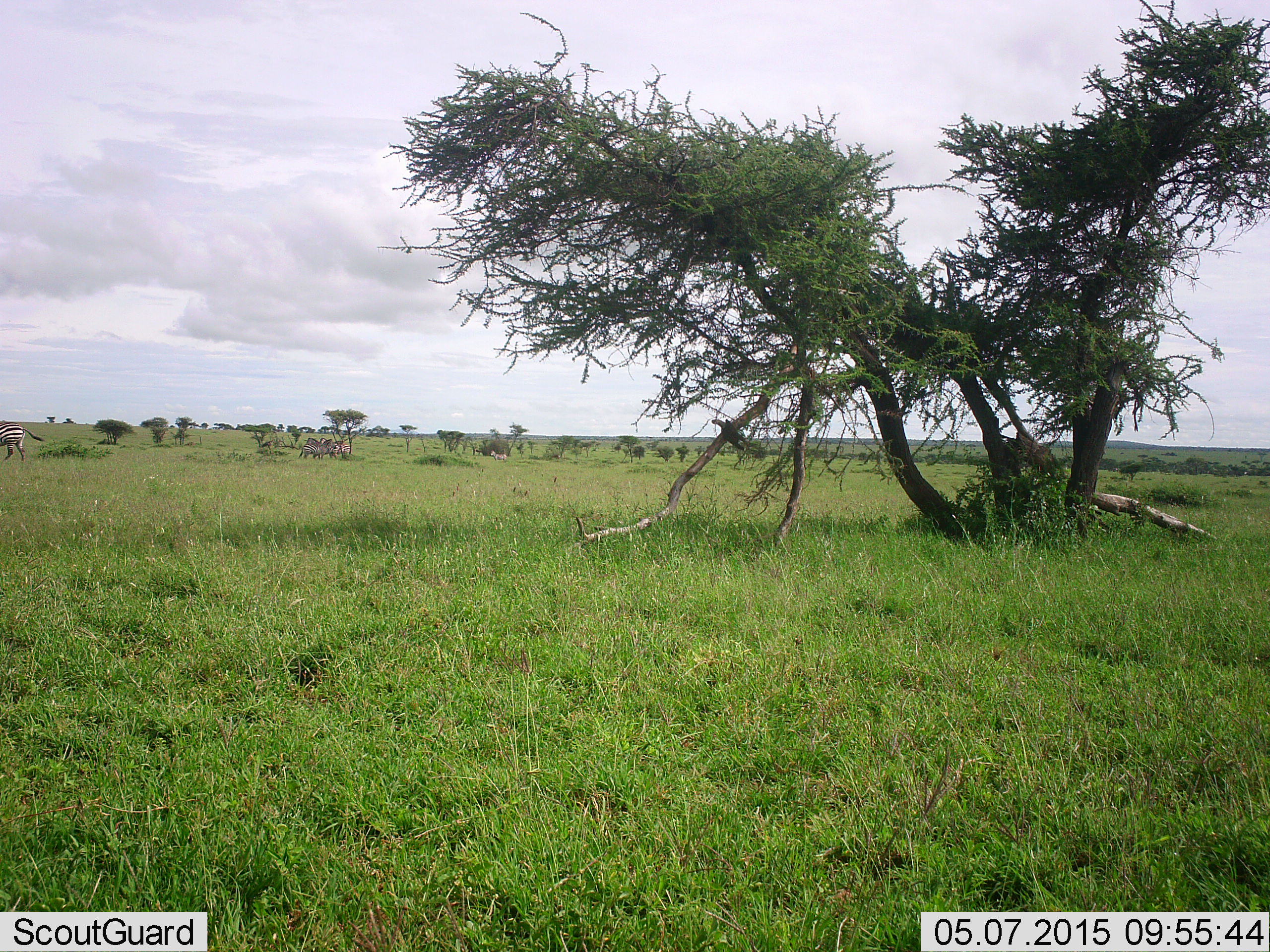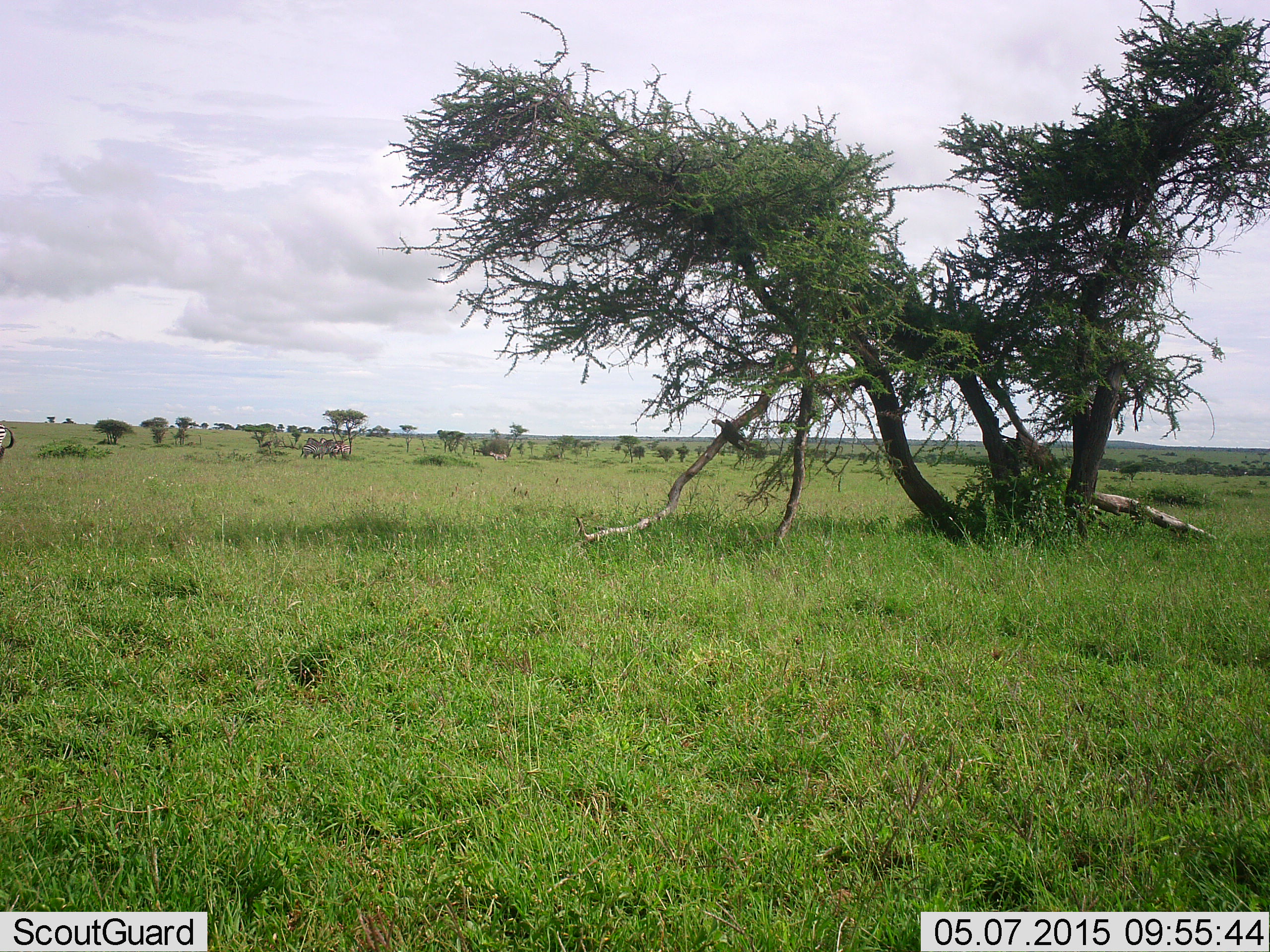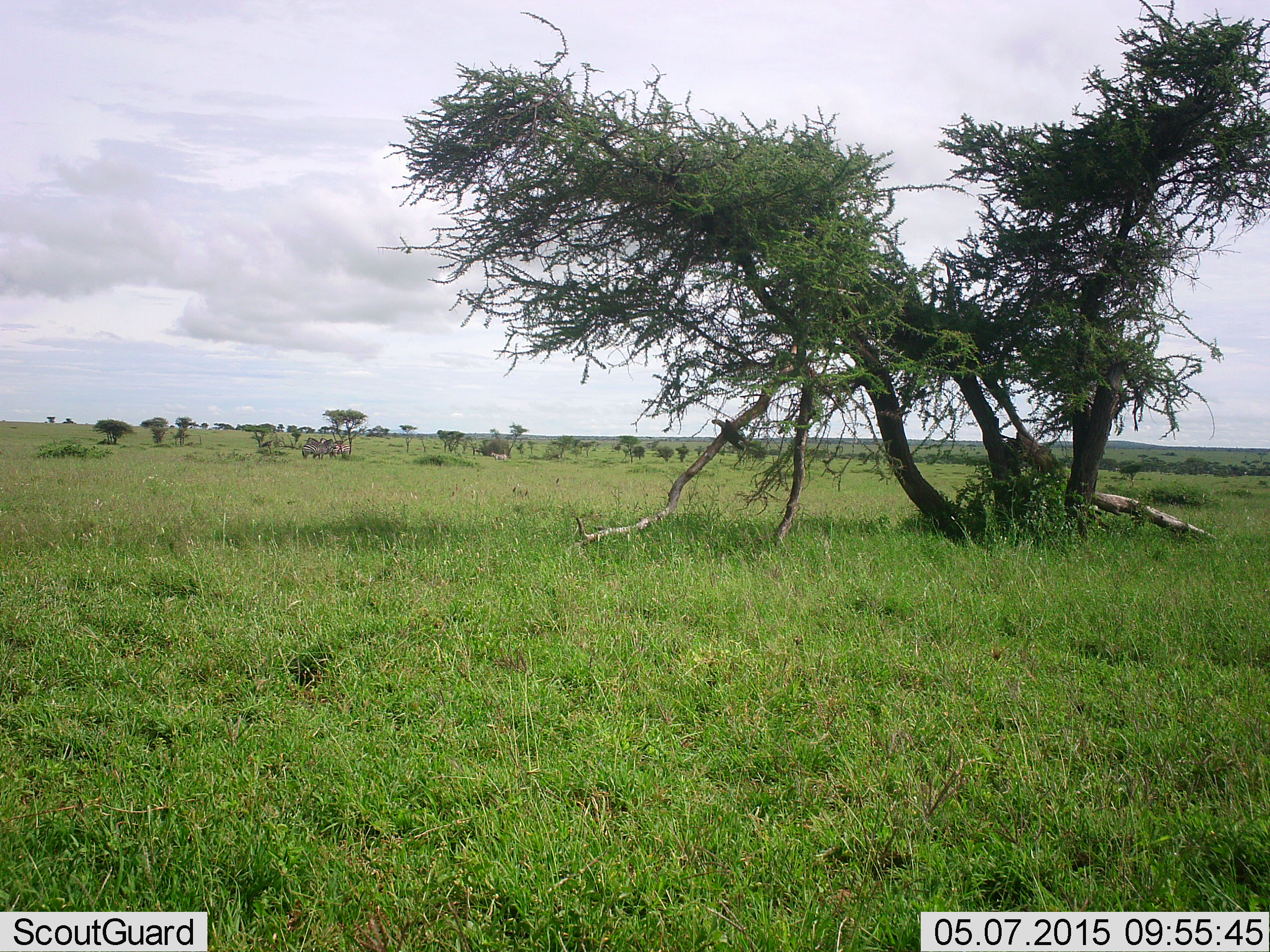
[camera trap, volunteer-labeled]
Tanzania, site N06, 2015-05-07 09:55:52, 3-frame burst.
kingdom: Animalia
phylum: Chordata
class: Mammalia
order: Perissodactyla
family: Equidae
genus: Equus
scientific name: Equus quagga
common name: plains zebra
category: zebra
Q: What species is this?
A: Zebra (plains zebra) (Equus quagga).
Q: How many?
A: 1.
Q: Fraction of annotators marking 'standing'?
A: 20%.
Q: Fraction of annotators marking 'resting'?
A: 0%.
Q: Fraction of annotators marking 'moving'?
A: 100%.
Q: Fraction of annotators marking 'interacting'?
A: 0%.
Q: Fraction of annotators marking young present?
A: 0%.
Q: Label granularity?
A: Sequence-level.